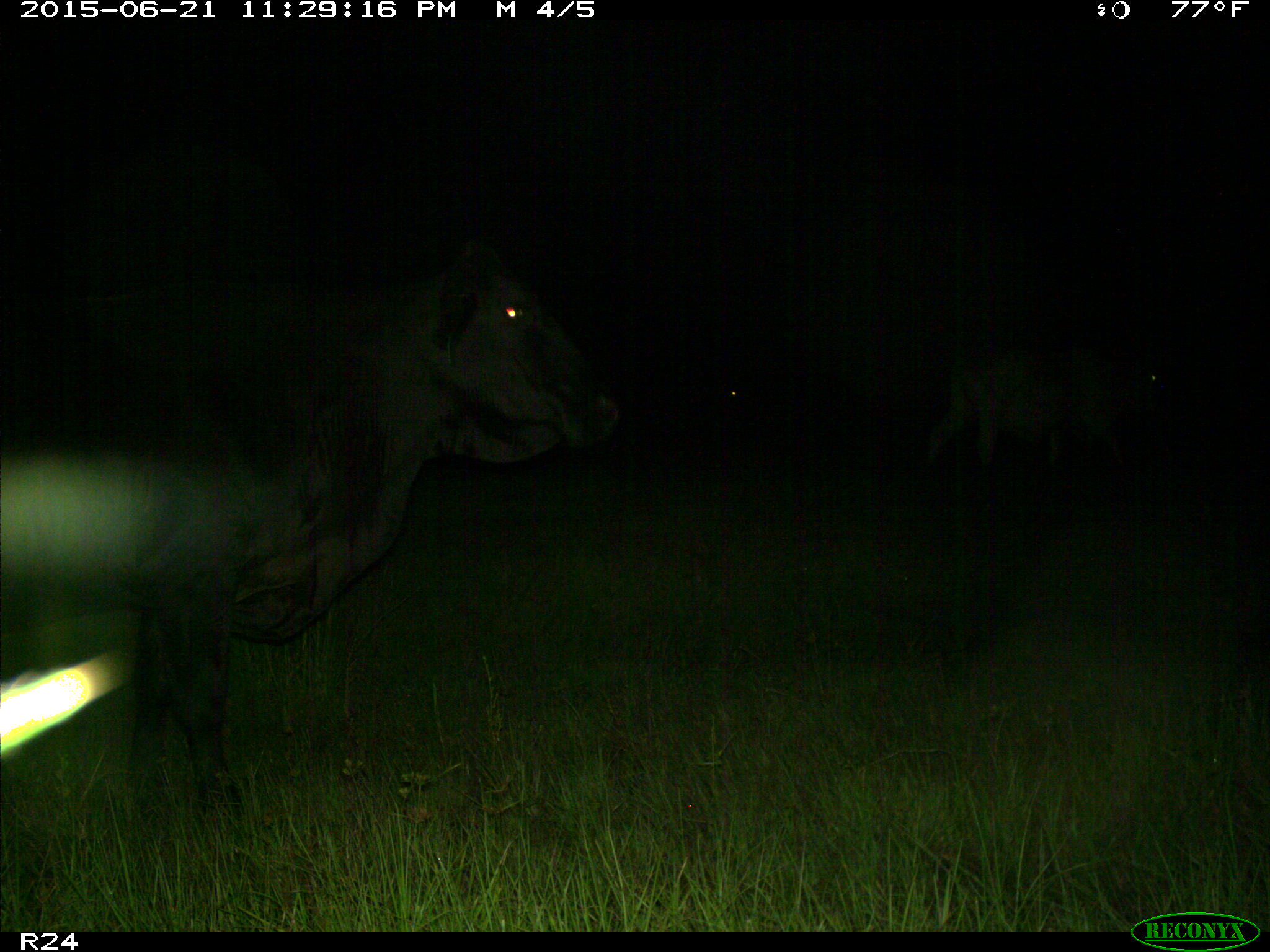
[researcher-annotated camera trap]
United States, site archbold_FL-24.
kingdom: Animalia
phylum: Chordata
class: Mammalia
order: Artiodactyla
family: Bovidae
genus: Bos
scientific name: Bos taurus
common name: domestic cow